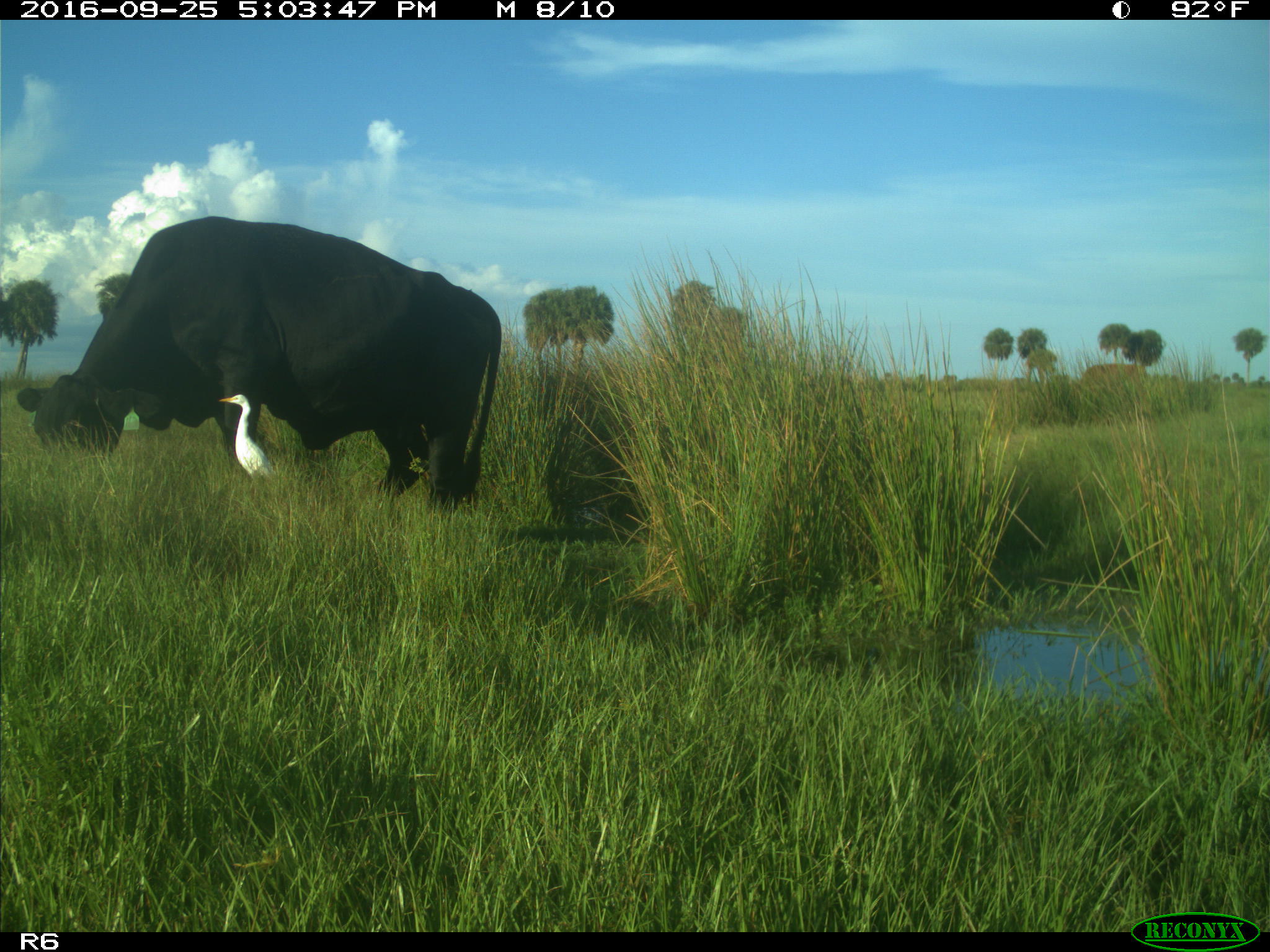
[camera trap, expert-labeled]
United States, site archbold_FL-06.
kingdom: Animalia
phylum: Chordata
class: Mammalia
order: Artiodactyla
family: Bovidae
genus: Bos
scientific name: Bos taurus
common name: domestic cow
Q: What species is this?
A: Bos taurus (domestic cow).